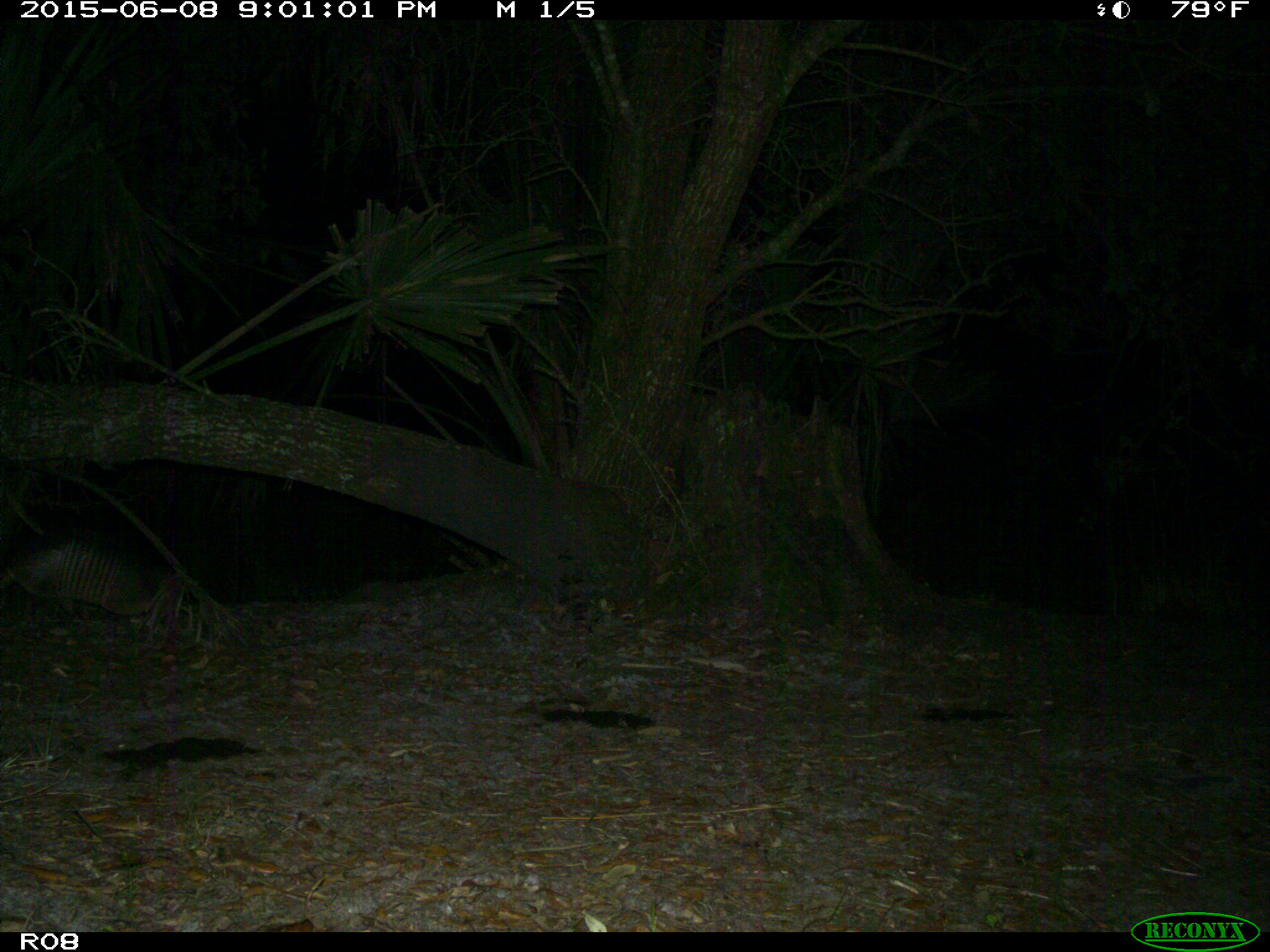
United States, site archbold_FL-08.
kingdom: Animalia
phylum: Chordata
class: Mammalia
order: Cingulata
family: Dasypodidae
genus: Dasypus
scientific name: Dasypus novemcinctus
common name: nine-banded armadillo